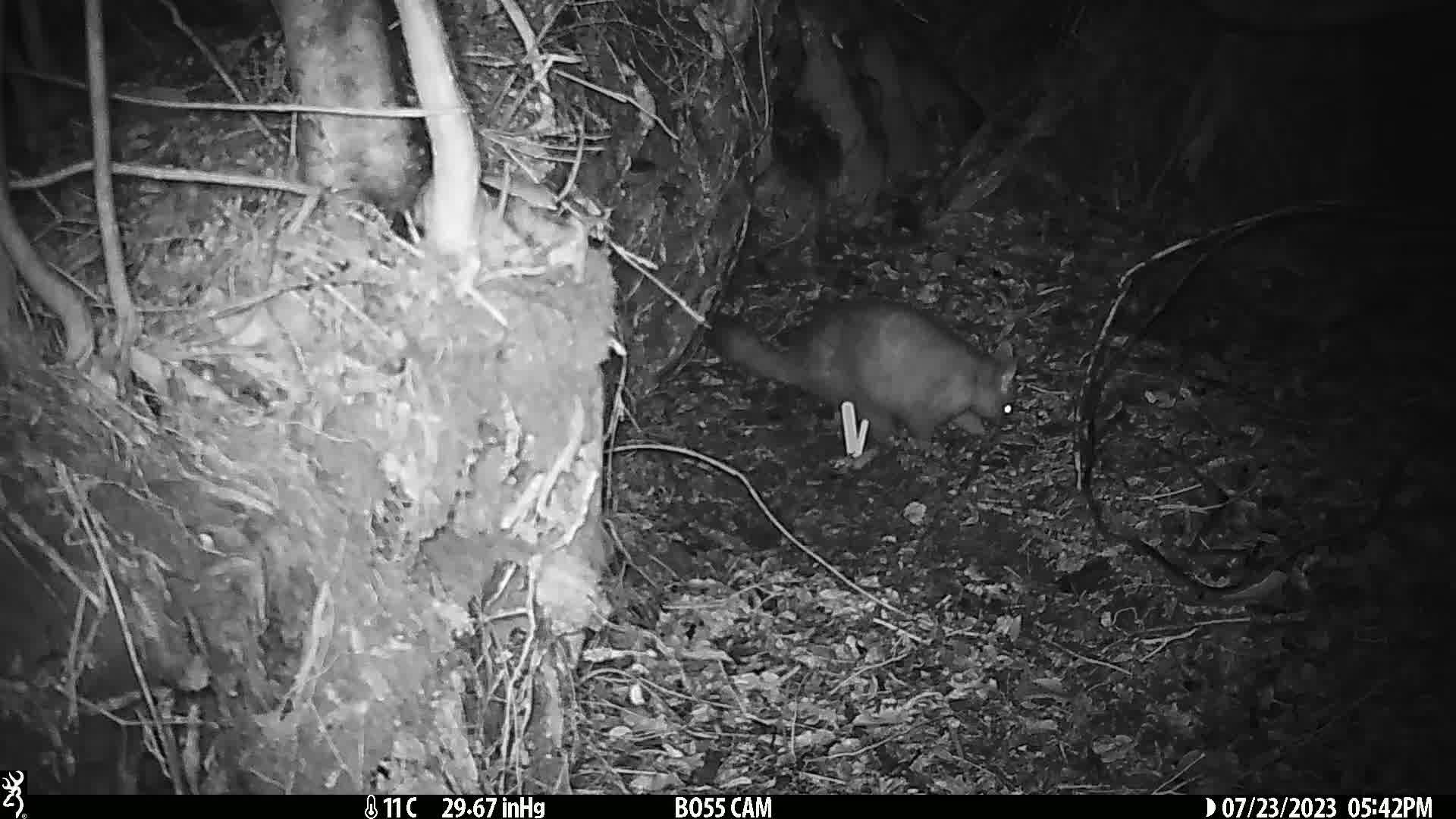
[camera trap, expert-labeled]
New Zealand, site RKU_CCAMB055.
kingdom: Animalia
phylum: Chordata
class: Mammalia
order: Diprotodontia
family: Phalangeridae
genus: Trichosurus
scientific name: Trichosurus vulpecula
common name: common brushtail possum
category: possum